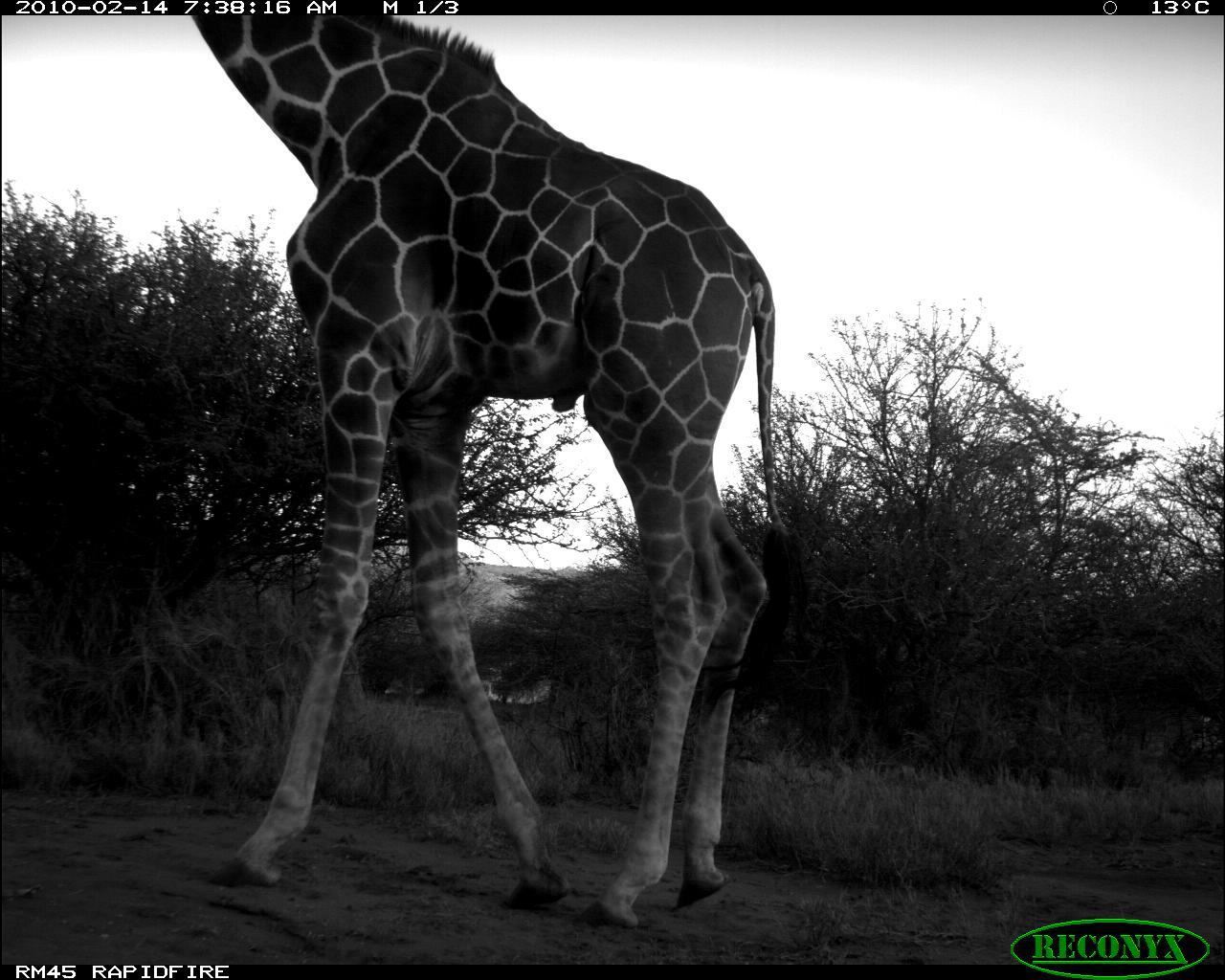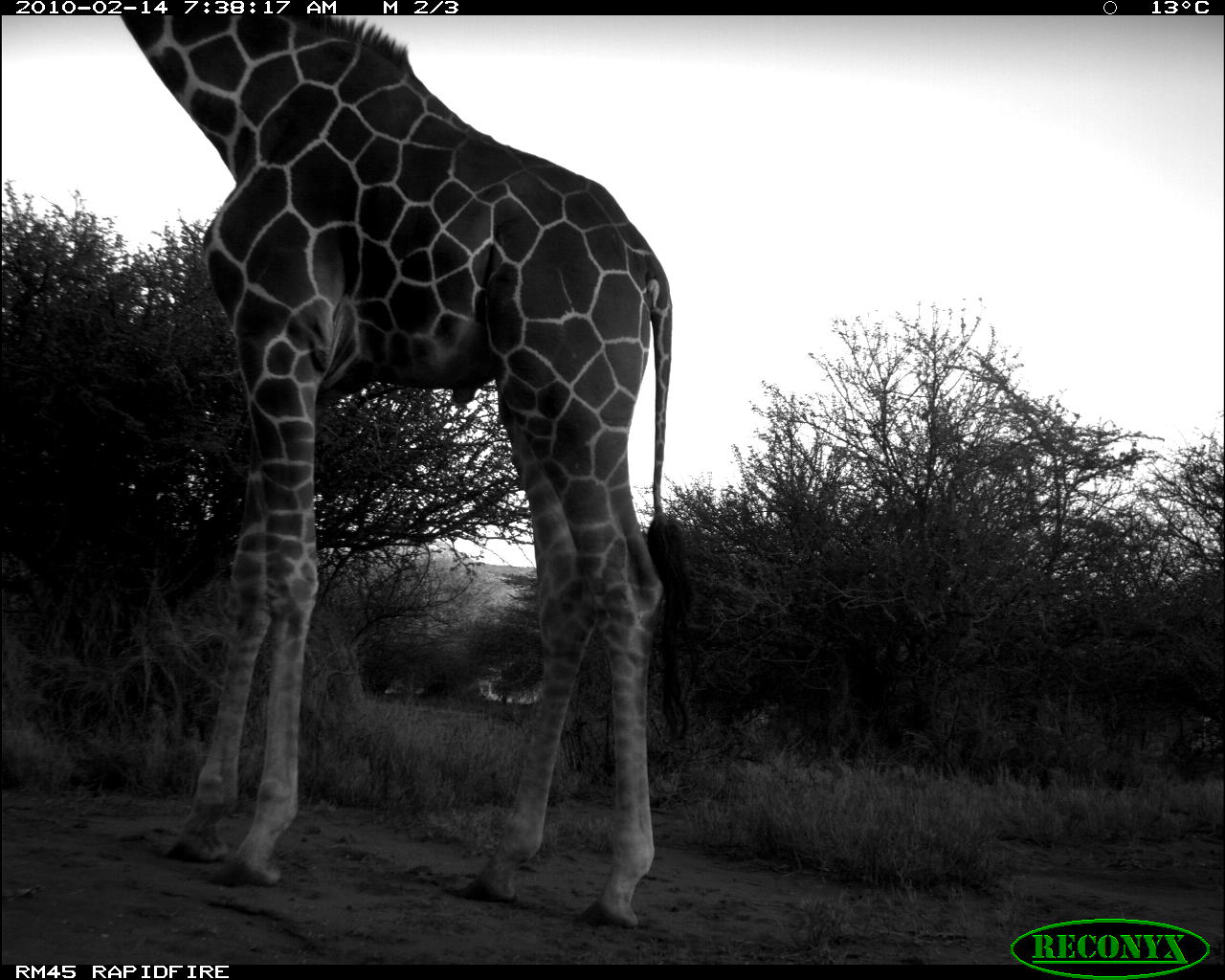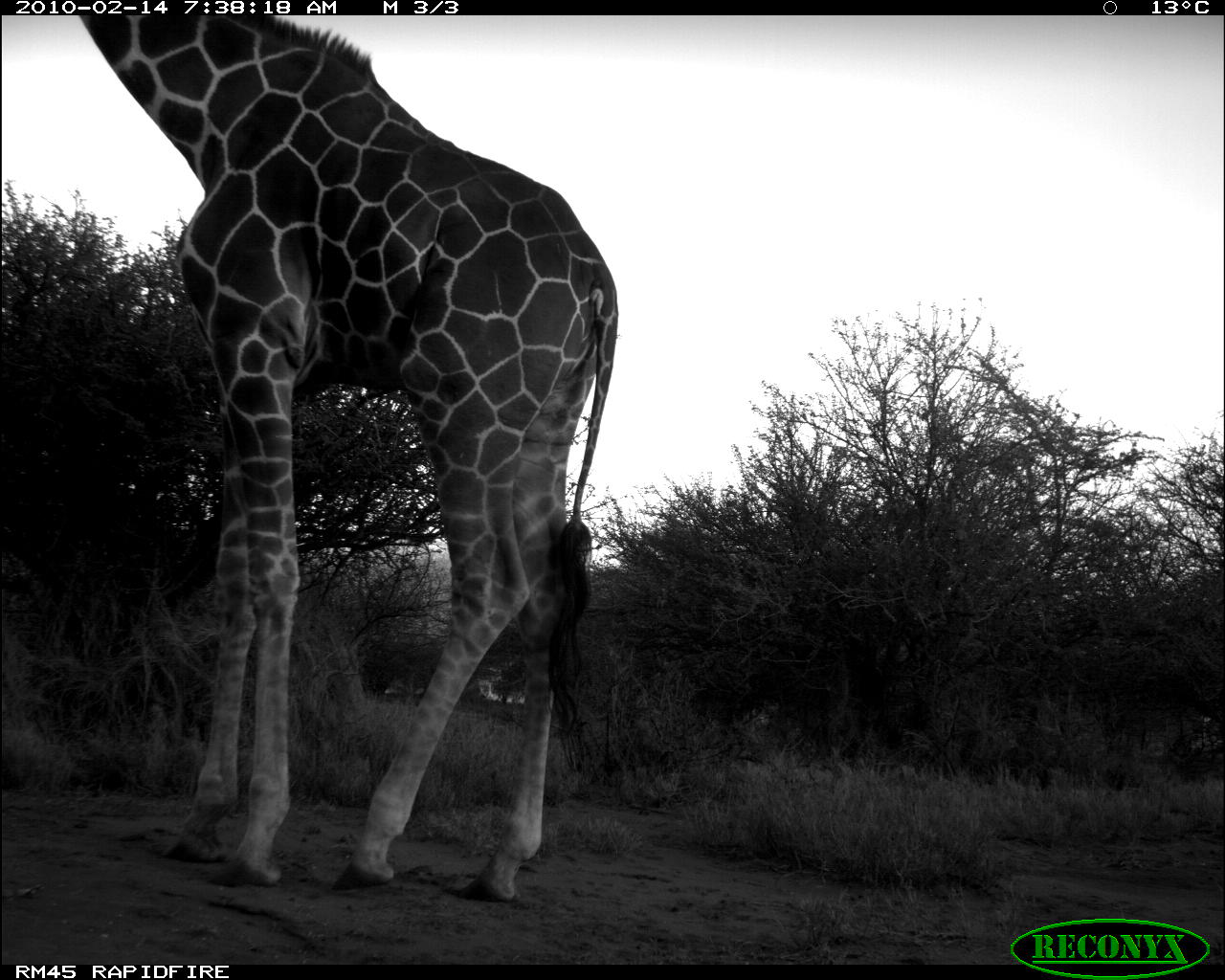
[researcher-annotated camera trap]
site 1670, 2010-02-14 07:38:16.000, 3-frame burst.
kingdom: Animalia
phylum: Chordata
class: Mammalia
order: Artiodactyla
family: Giraffidae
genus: Giraffa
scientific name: Giraffa camelopardalis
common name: giraffe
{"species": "Giraffa camelopardalis (giraffe)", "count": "1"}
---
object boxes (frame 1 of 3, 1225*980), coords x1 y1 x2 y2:
giraffa camelopardalis: 185 15 809 934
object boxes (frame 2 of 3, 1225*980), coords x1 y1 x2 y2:
giraffa camelopardalis: 119 14 693 930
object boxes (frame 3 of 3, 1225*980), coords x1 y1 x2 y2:
giraffa camelopardalis: 75 13 619 903